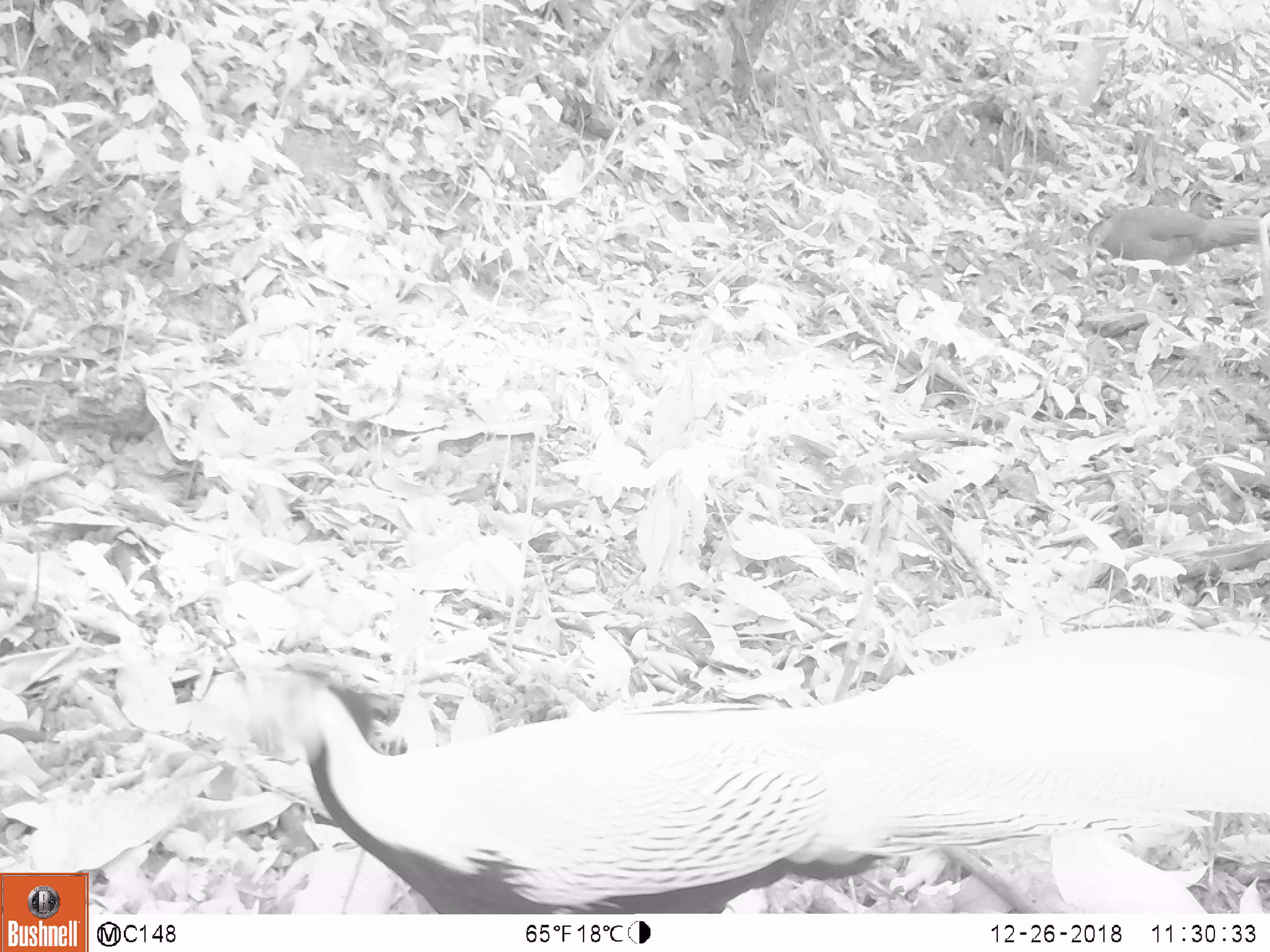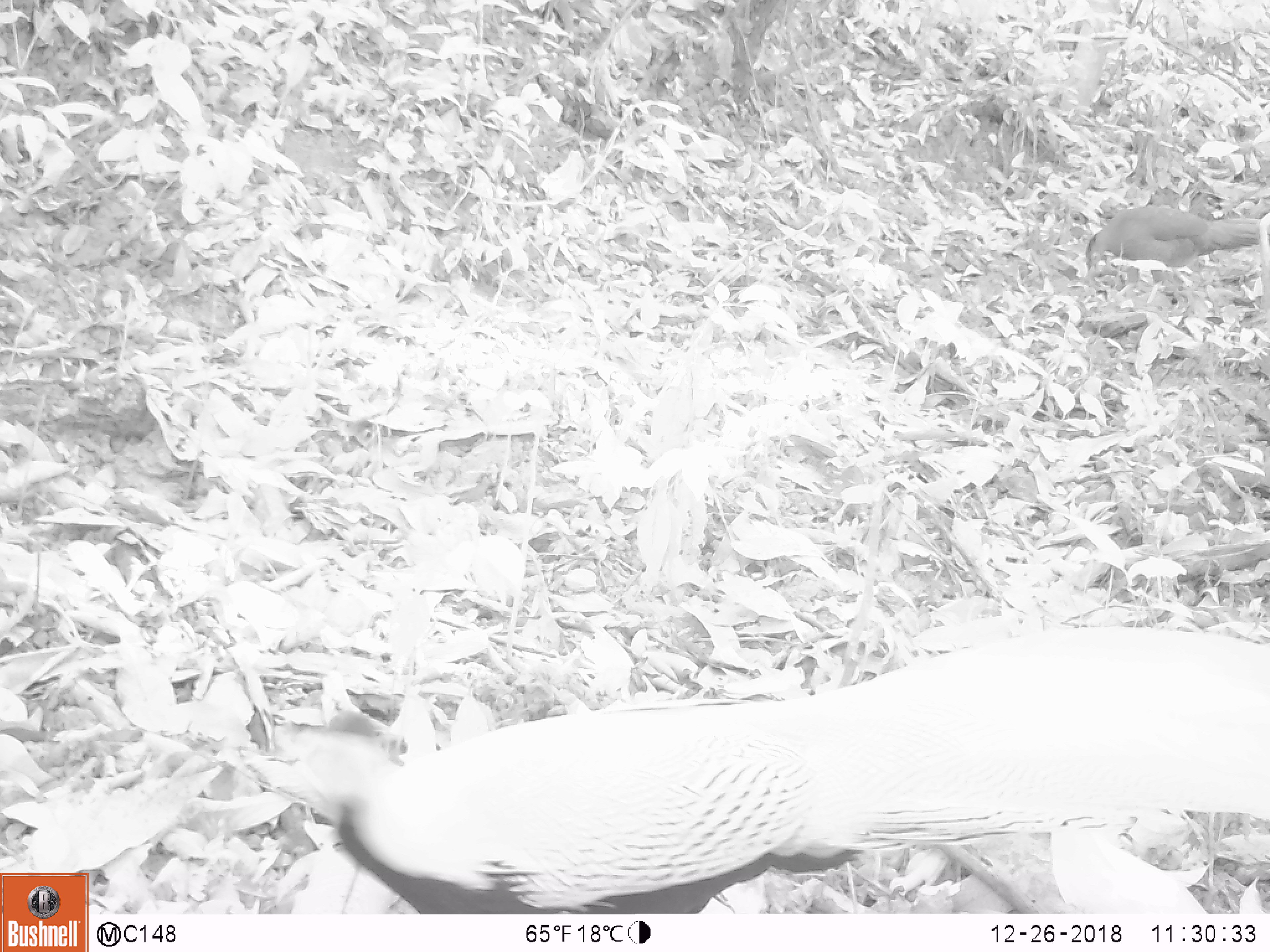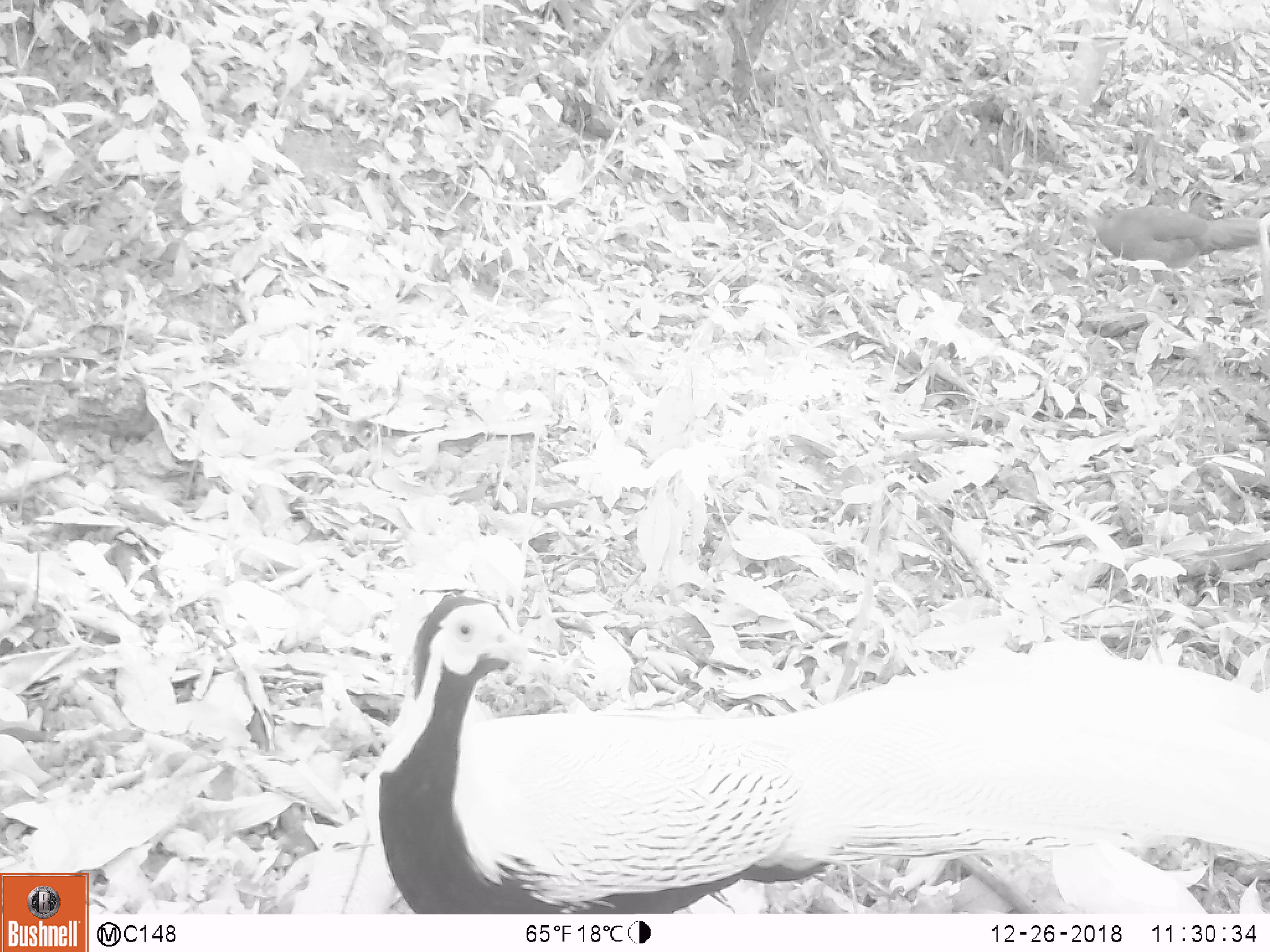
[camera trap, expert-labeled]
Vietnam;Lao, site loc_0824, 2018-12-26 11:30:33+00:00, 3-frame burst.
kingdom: Animalia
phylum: Chordata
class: Aves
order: Galliformes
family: Phasianidae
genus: Lophura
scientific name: Lophura nycthemera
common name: silver pheasant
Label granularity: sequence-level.